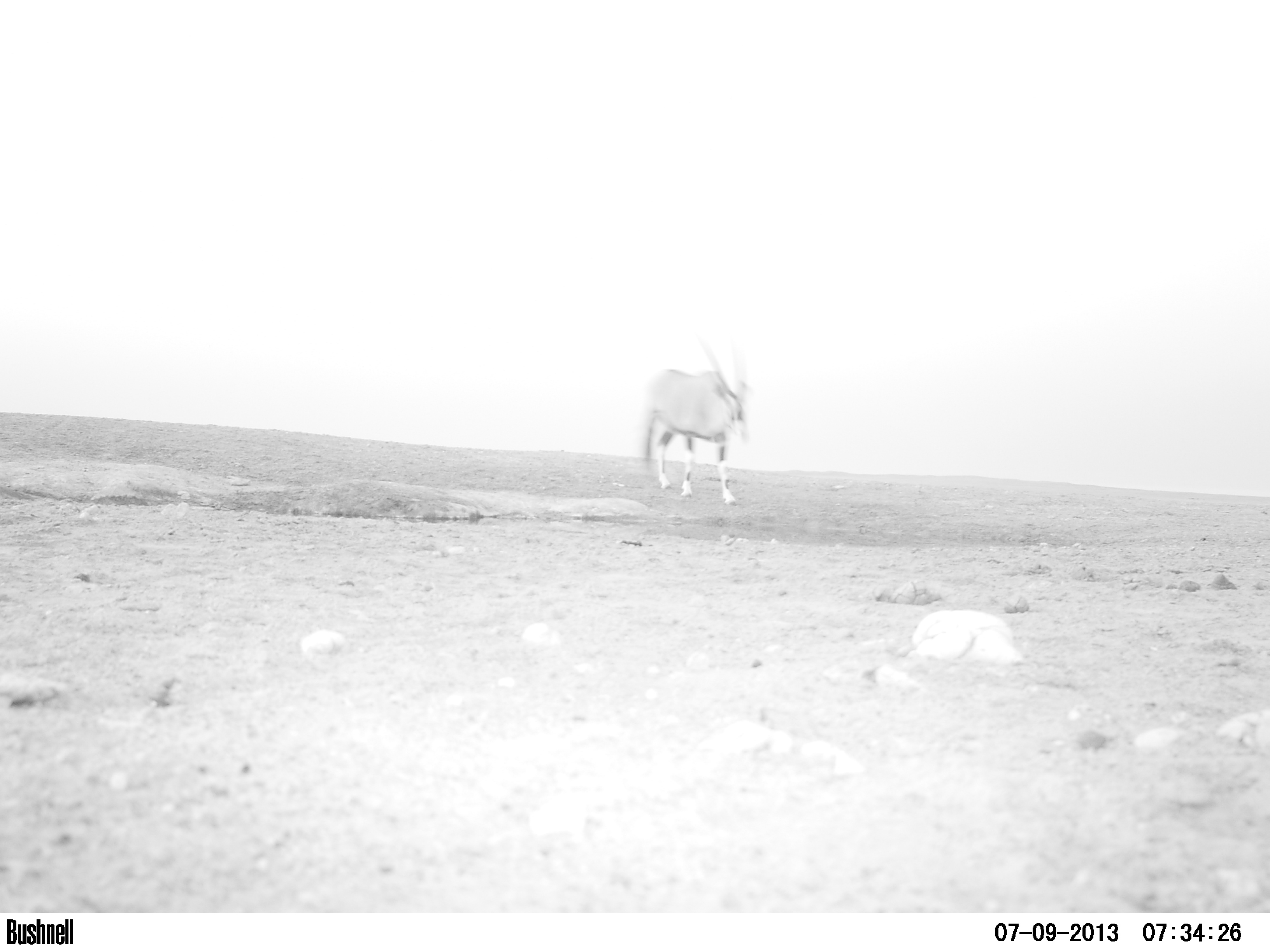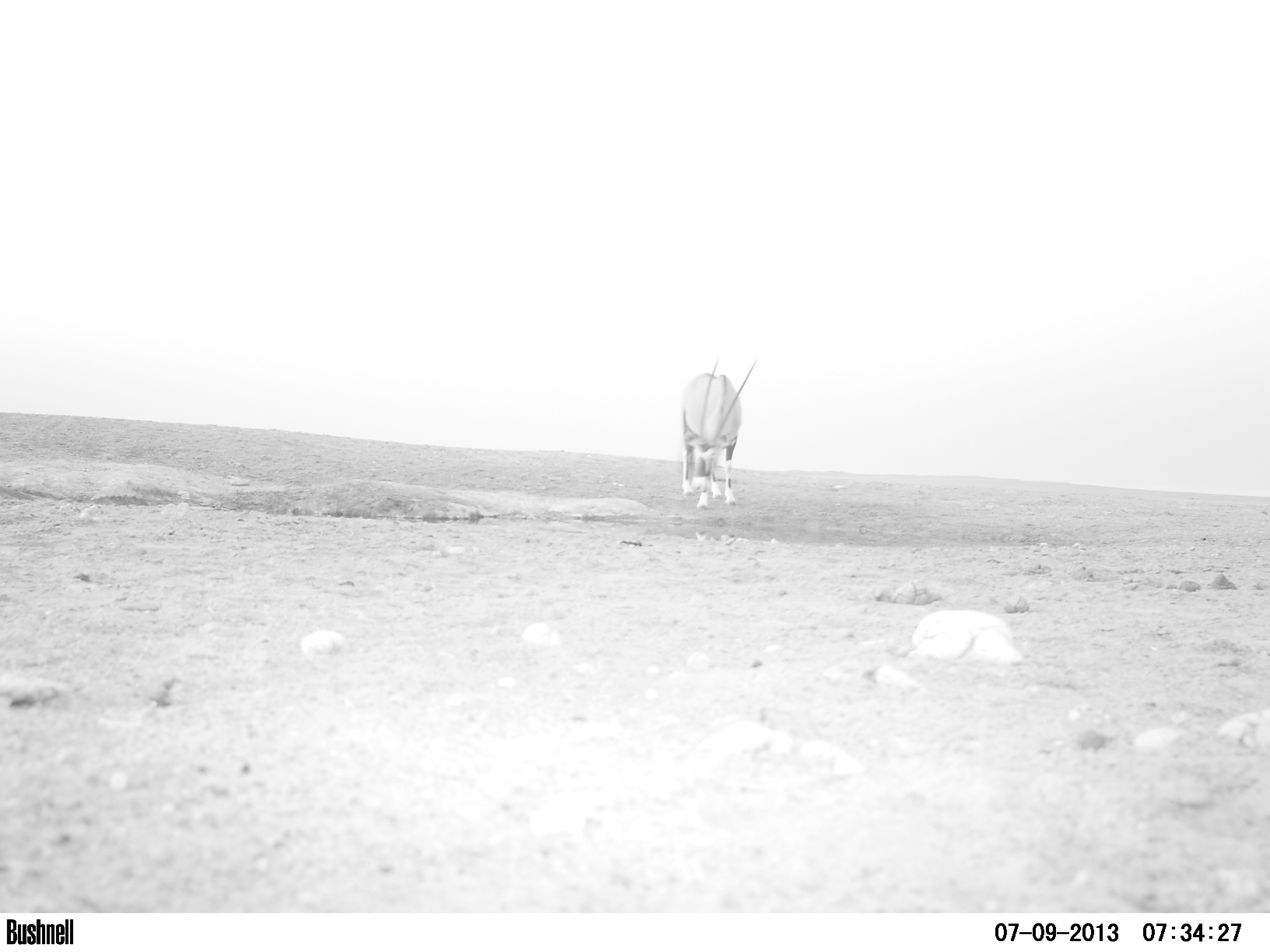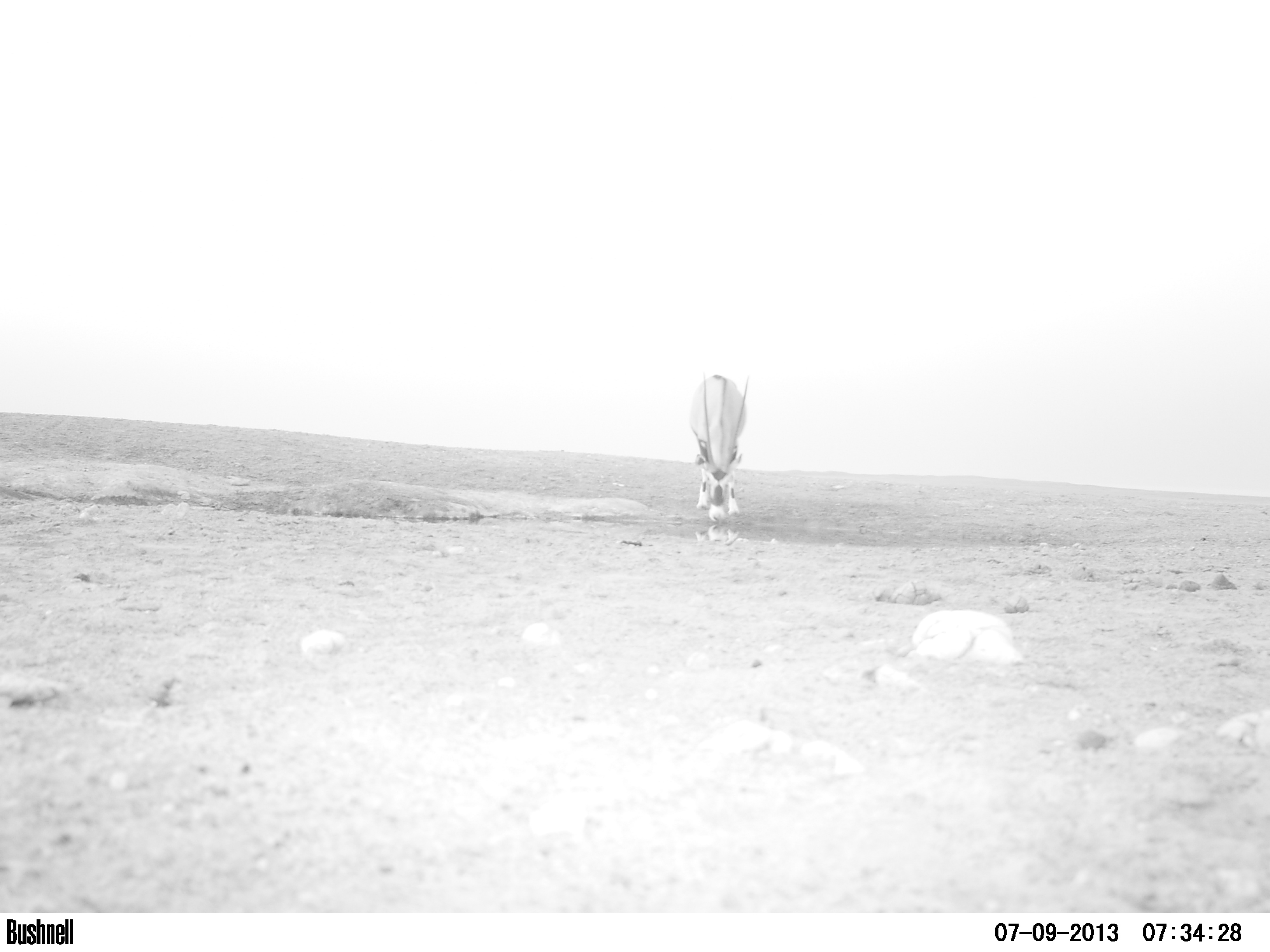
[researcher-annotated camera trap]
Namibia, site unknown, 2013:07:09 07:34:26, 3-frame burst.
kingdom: Animalia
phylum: Chordata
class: Mammalia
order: Artiodactyla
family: Bovidae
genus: Oryx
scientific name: Oryx gazella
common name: gemsbok